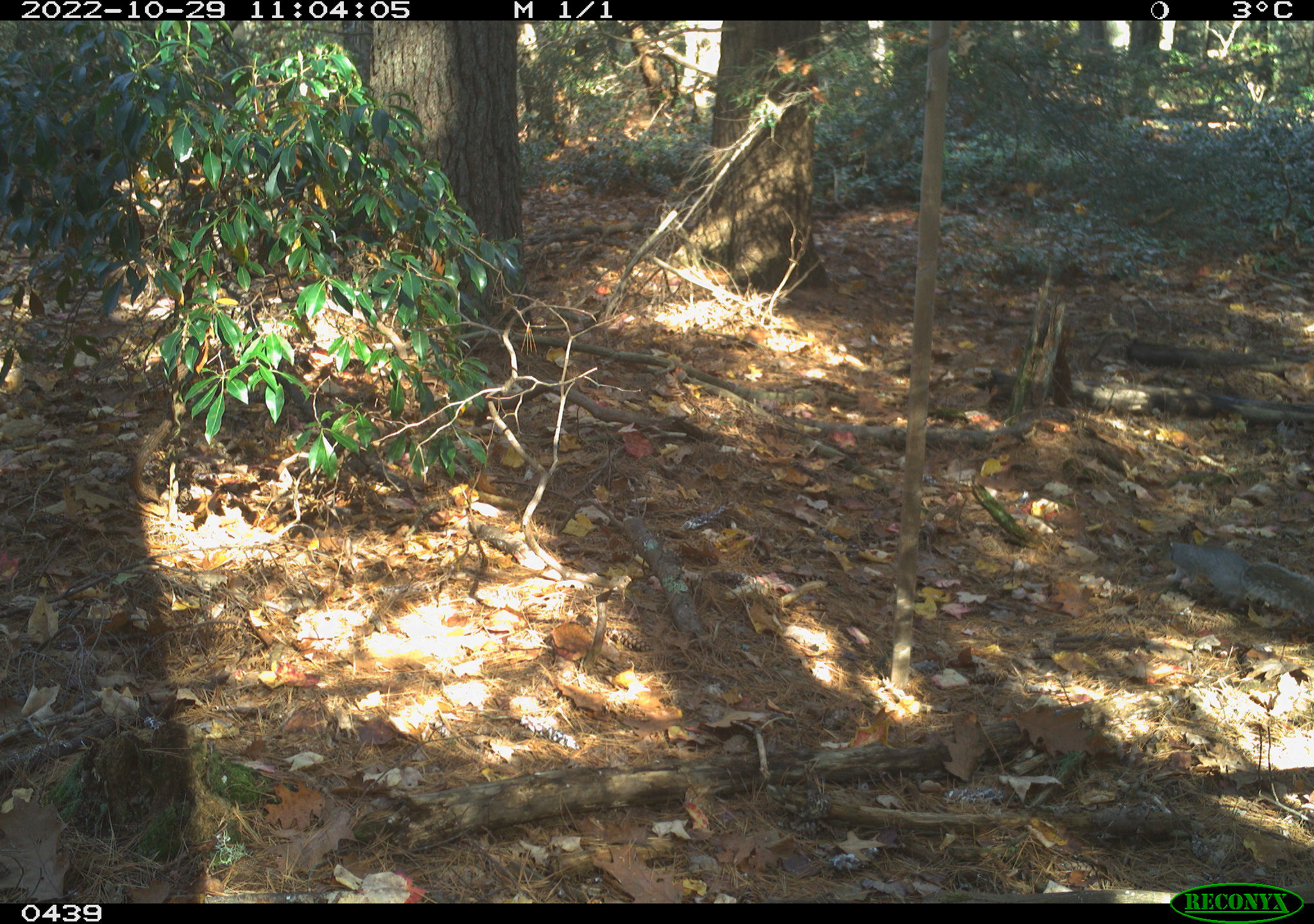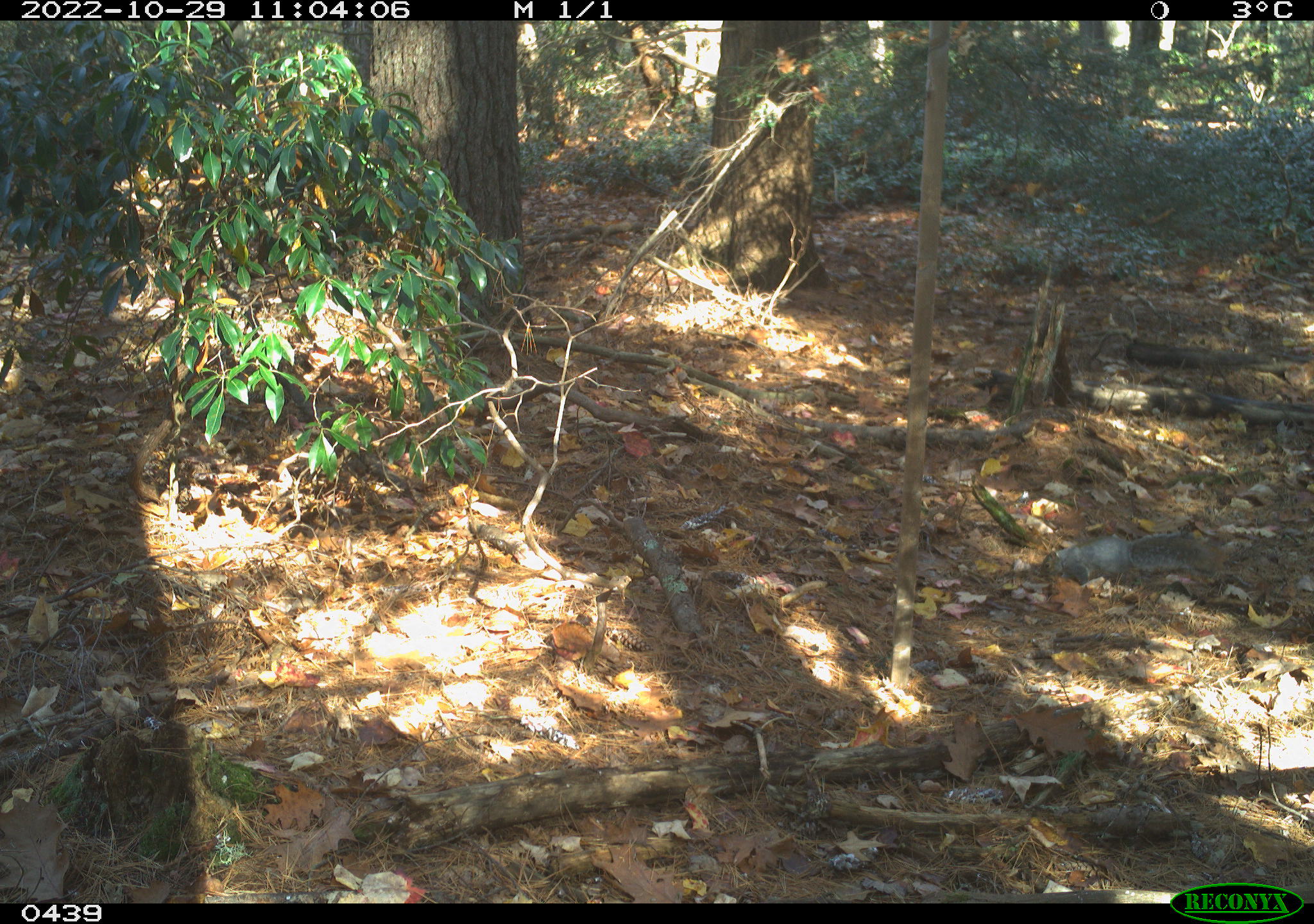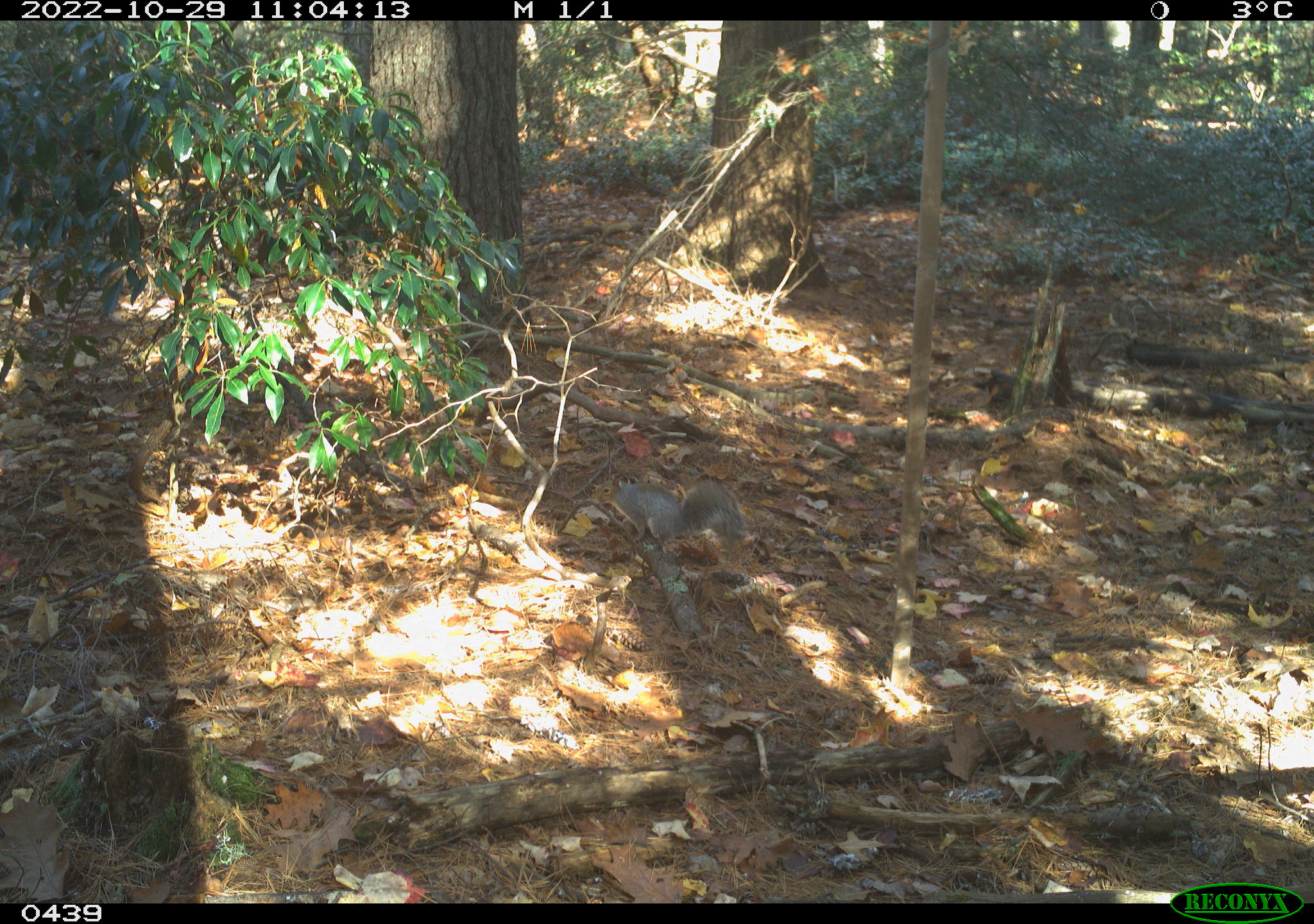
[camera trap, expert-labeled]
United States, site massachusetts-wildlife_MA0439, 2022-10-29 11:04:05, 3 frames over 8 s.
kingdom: Animalia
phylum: Chordata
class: Mammalia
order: Rodentia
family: Sciuridae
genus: Sciurus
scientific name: Sciurus carolinensis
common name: gray squirrel